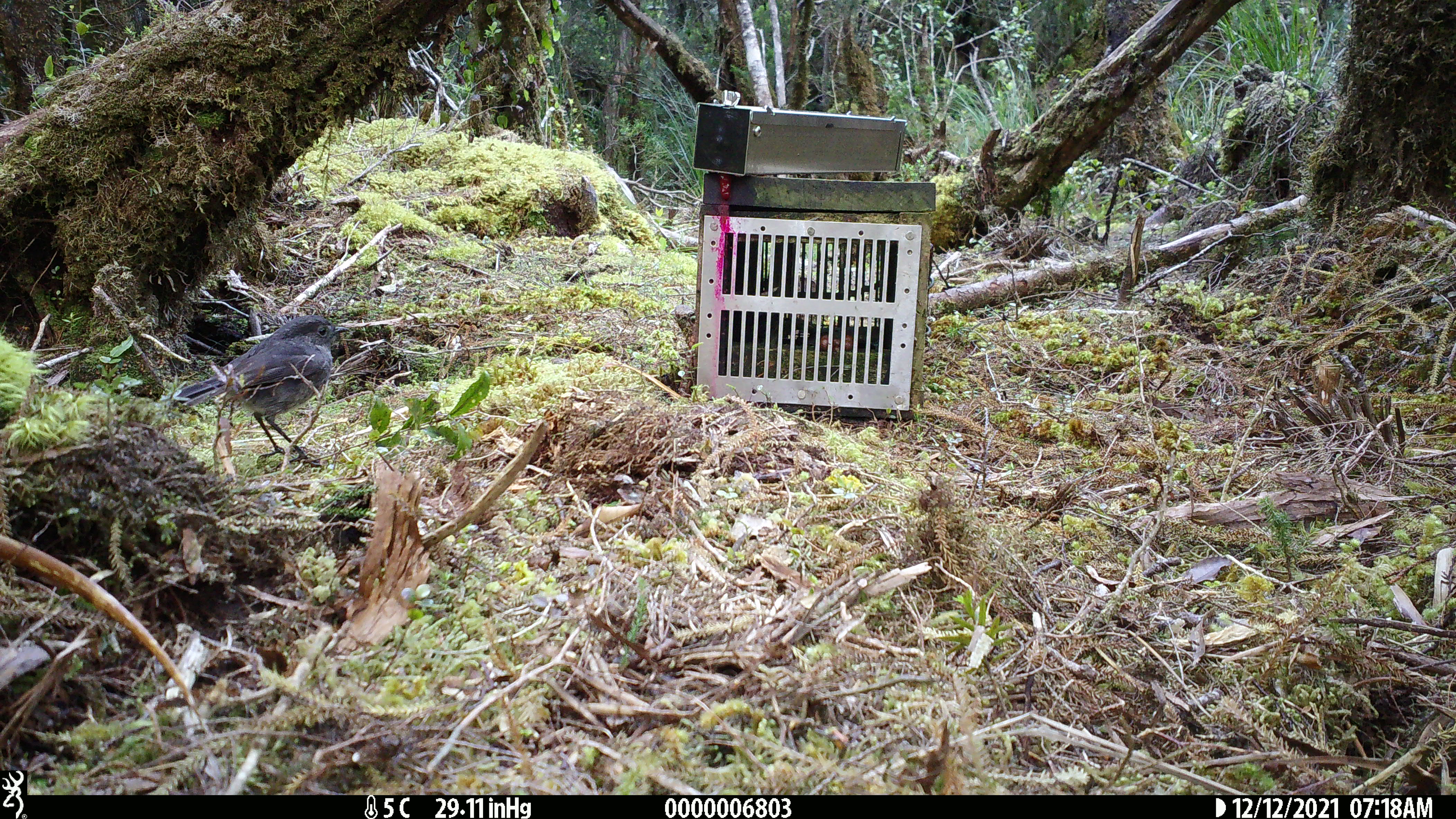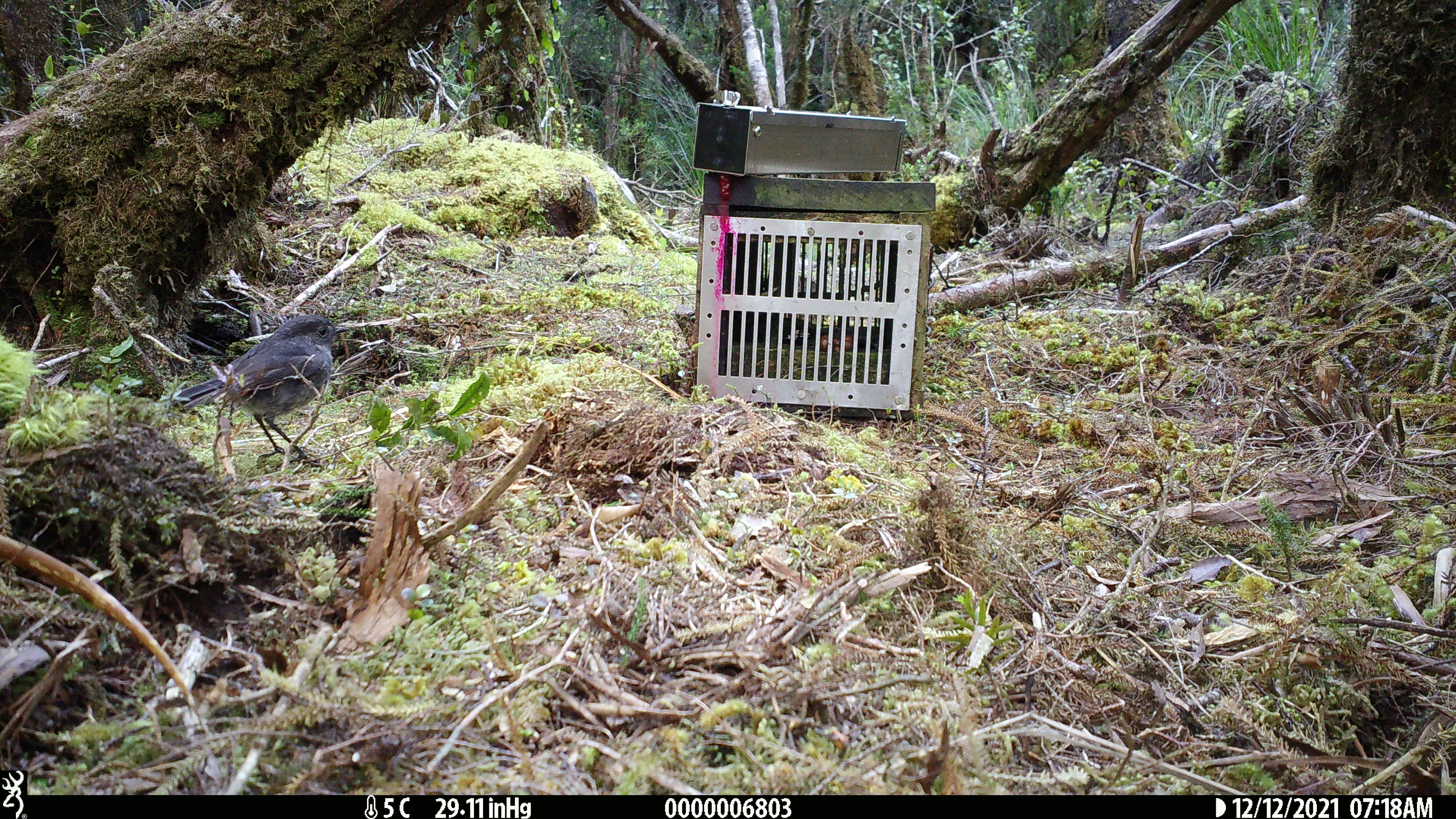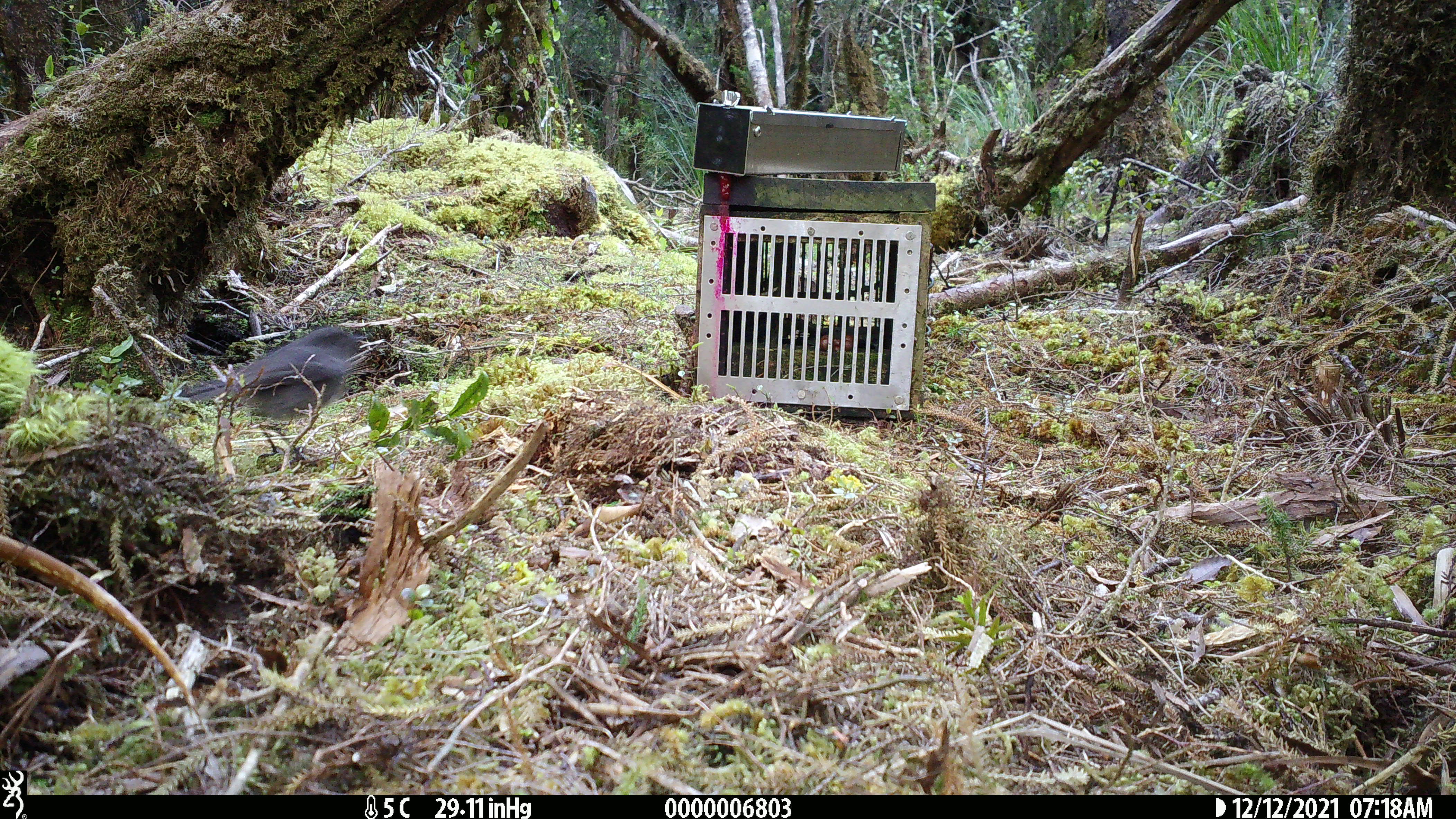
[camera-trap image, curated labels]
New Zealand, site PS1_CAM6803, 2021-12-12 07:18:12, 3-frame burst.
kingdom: Animalia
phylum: Chordata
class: Aves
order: Passeriformes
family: Petroicidae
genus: Petroica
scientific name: Petroica australis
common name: new zealand robin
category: robin